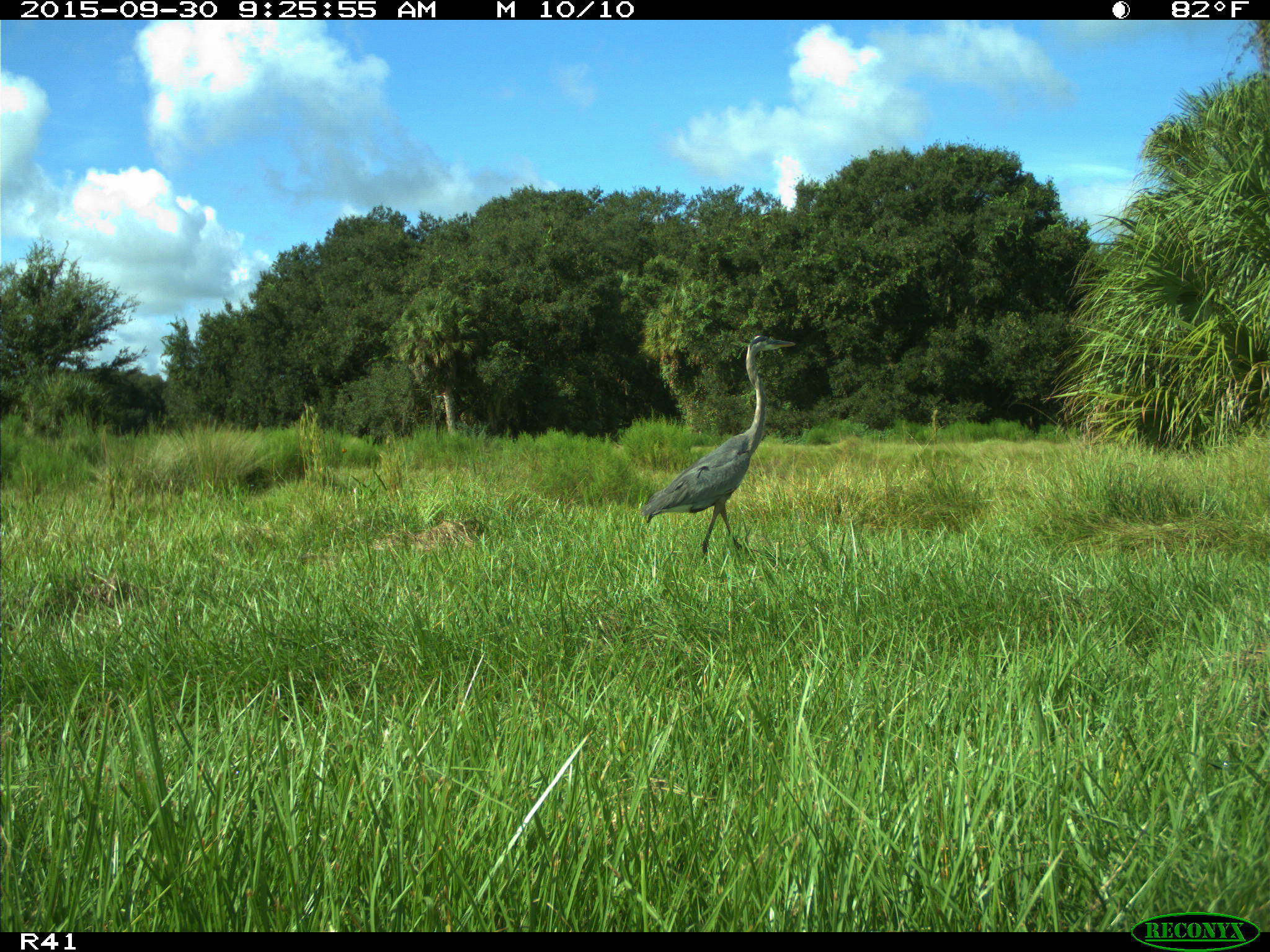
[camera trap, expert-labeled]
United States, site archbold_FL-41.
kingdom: Animalia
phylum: Chordata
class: Aves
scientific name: Aves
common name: birds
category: unidentified bird